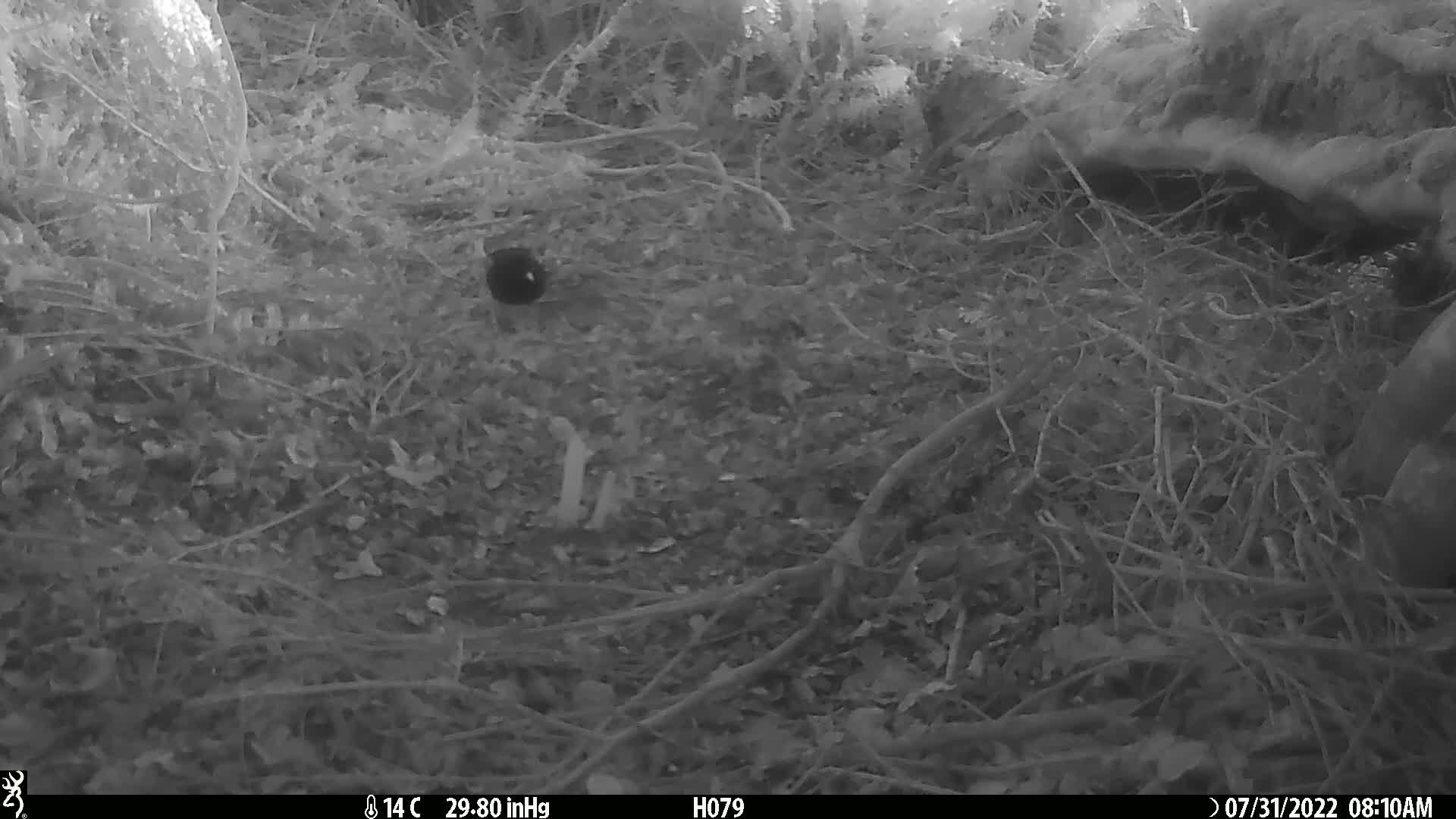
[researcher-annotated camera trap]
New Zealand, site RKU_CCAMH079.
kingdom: Animalia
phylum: Chordata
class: Aves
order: Passeriformes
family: Turdidae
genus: Turdus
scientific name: Turdus merula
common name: eurasian blackbird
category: blackbird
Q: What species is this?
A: Blackbird (eurasian blackbird) (Turdus merula).